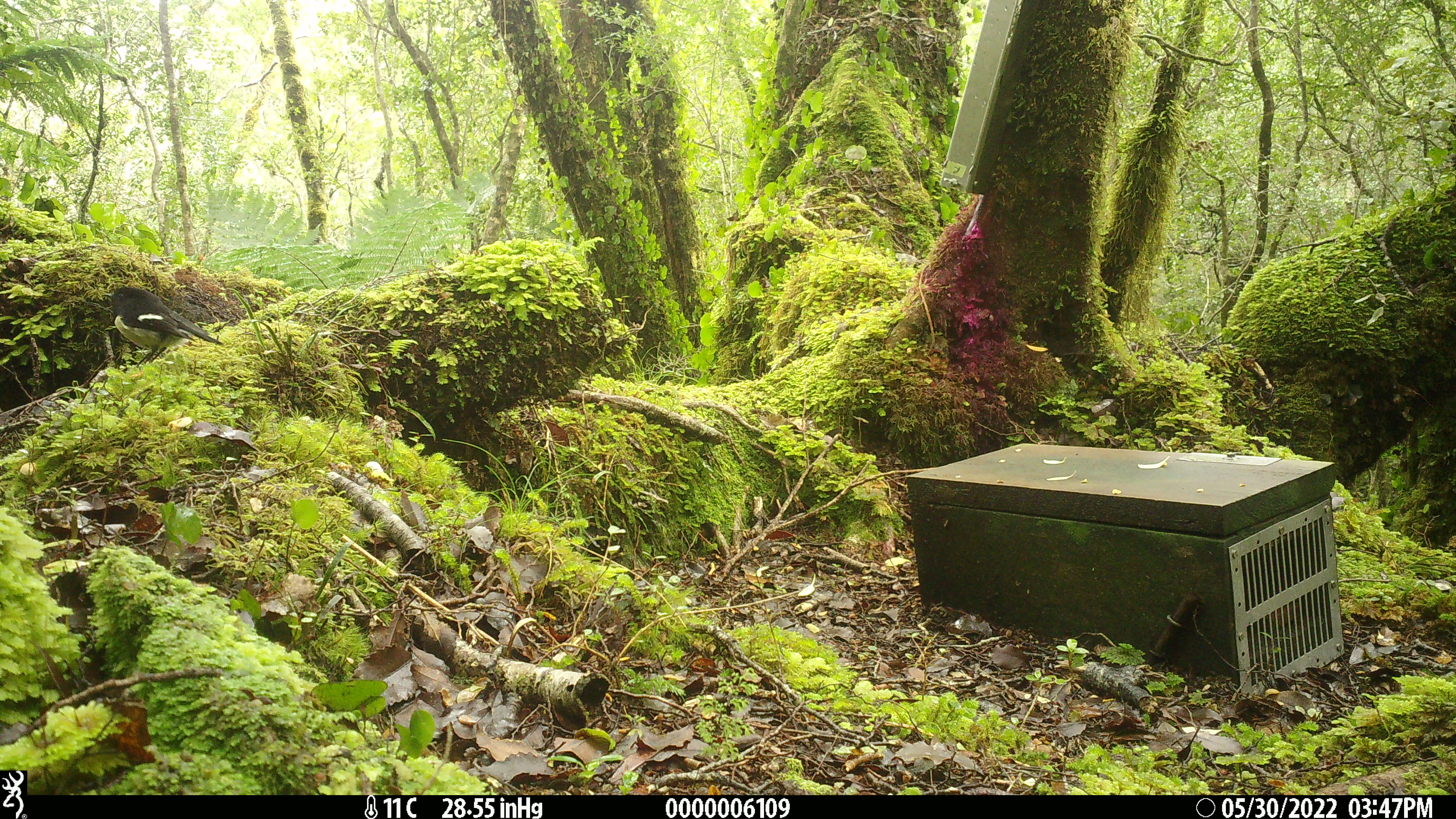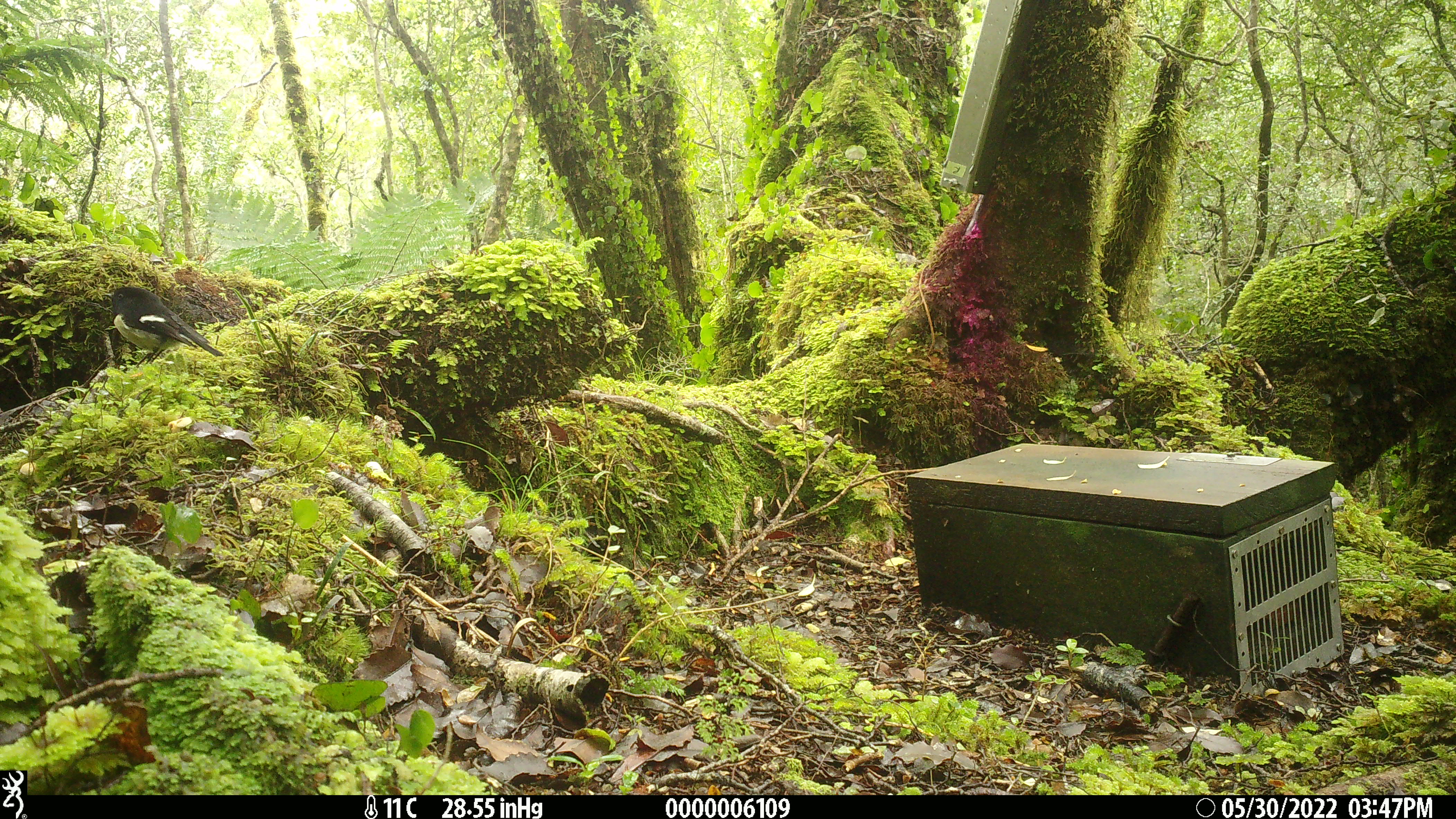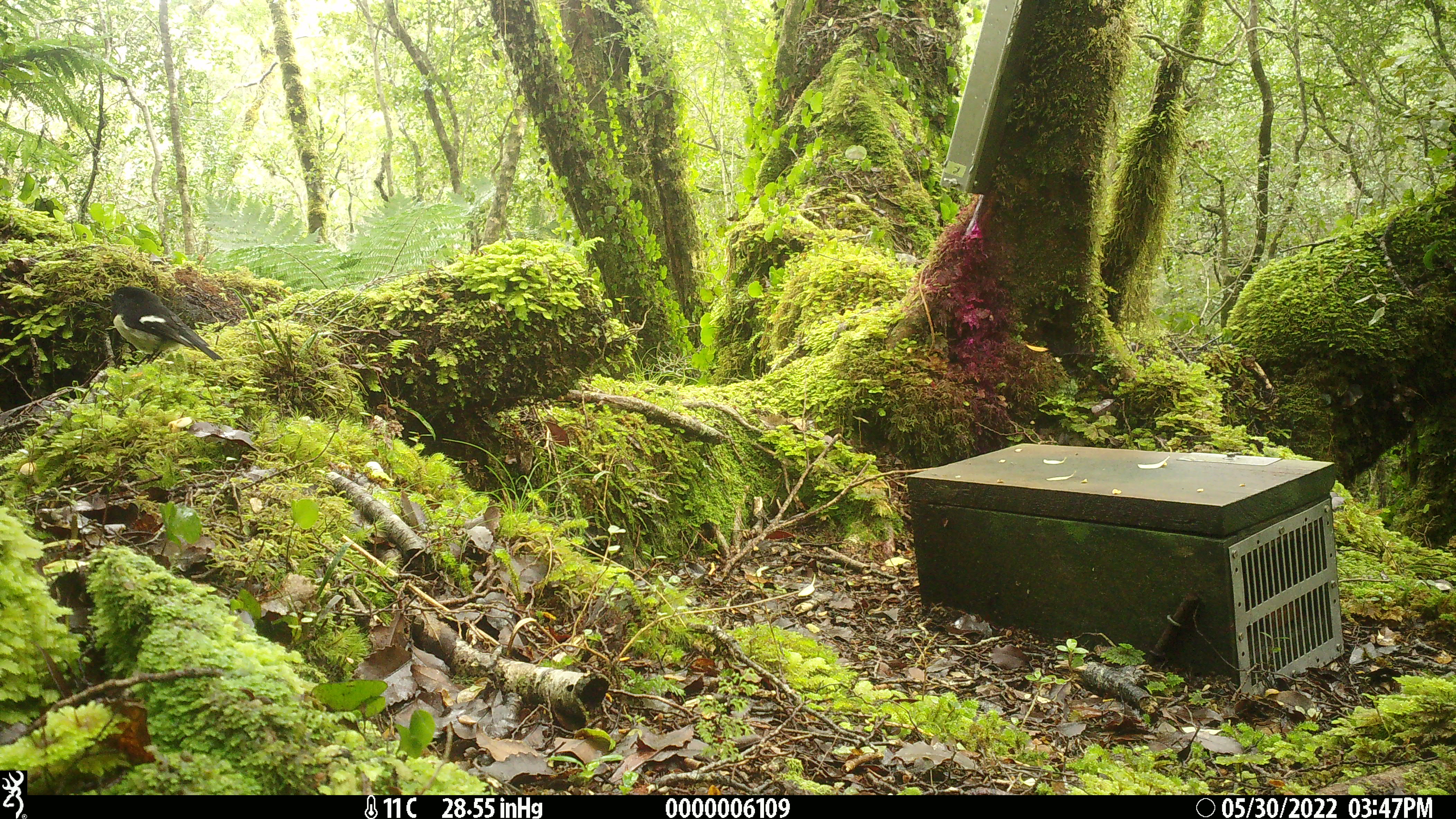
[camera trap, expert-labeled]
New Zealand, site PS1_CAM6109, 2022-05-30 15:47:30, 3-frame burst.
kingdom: Animalia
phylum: Chordata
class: Aves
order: Passeriformes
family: Petroicidae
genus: Petroica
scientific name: Petroica macrocephala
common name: tomtit